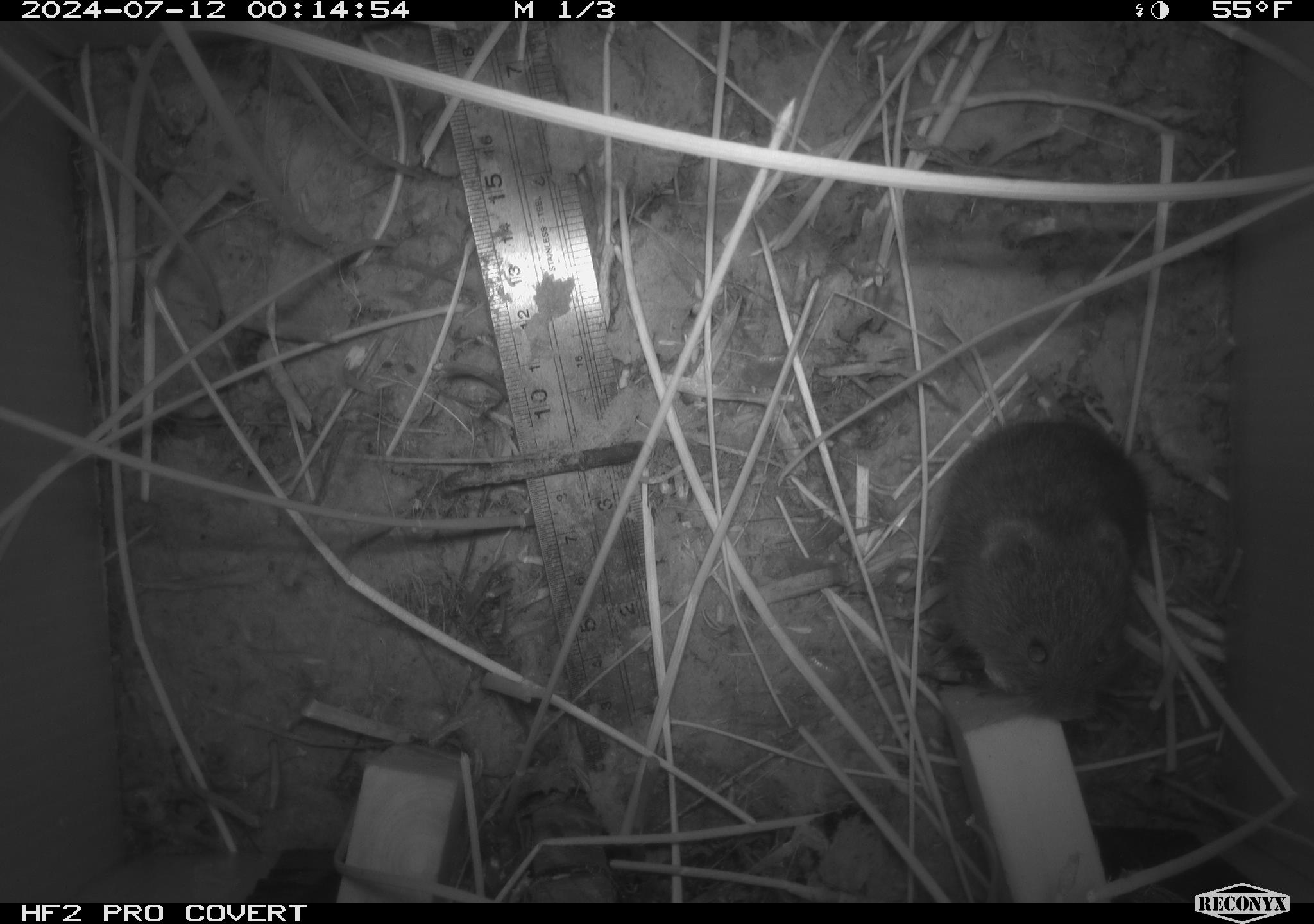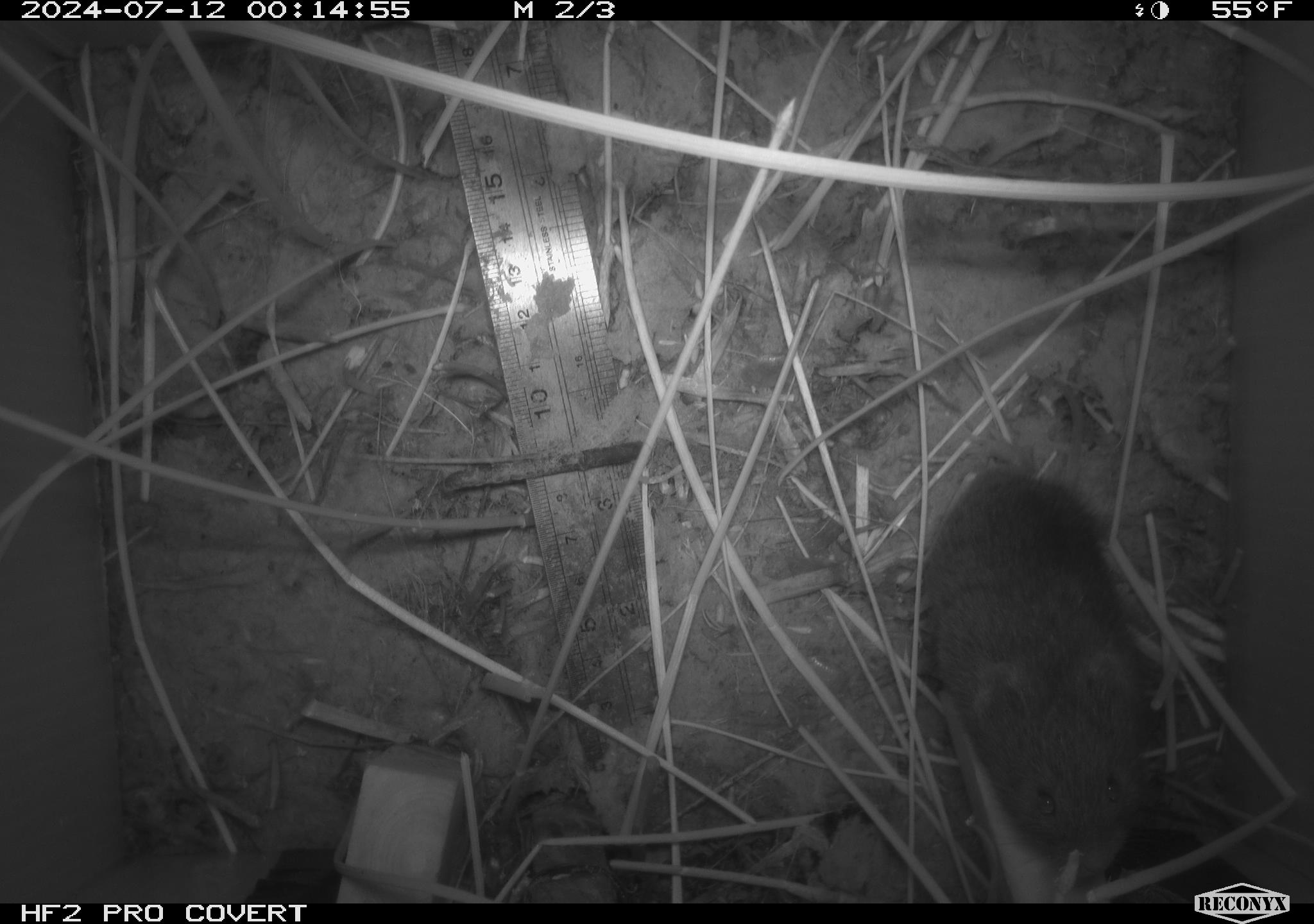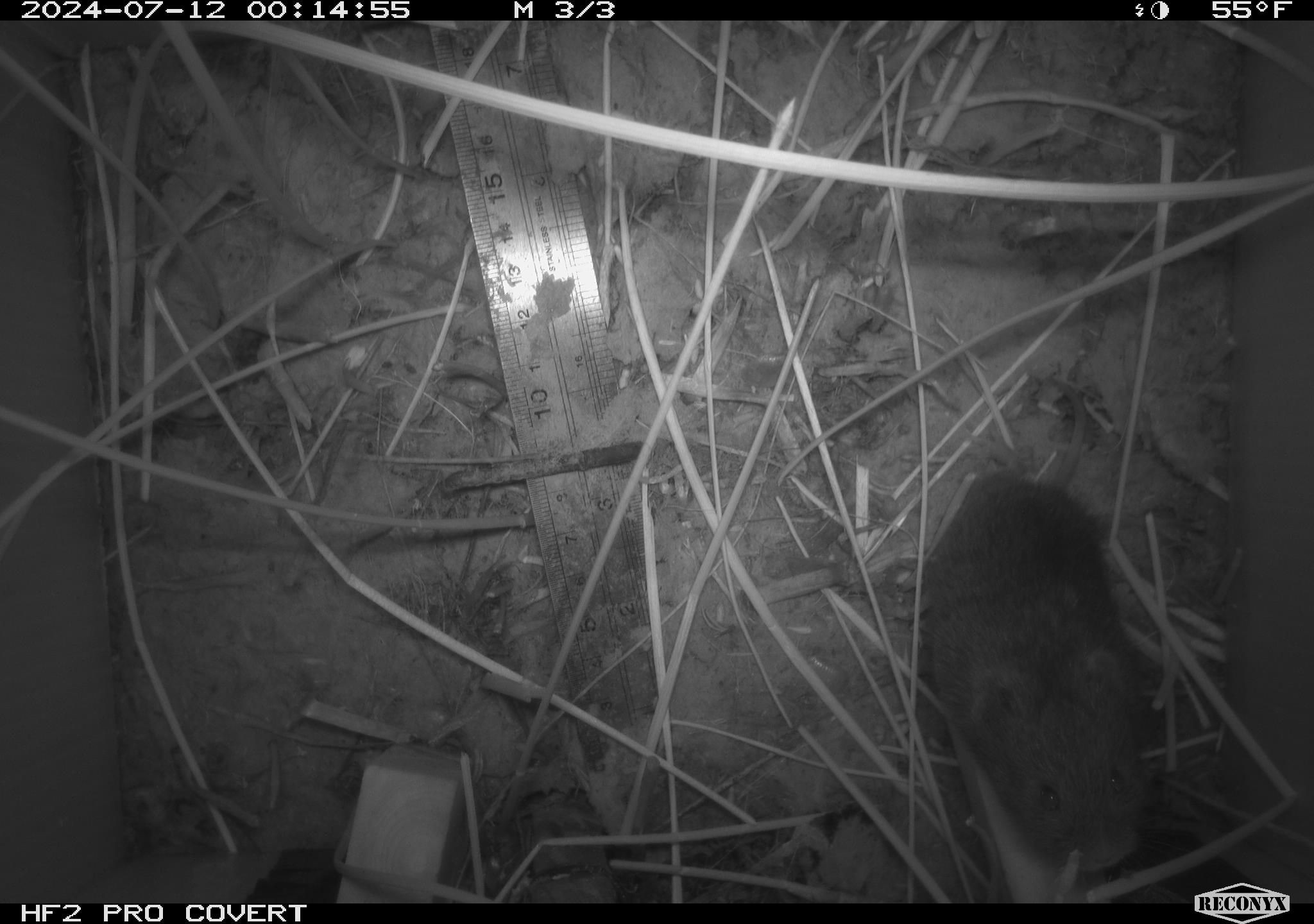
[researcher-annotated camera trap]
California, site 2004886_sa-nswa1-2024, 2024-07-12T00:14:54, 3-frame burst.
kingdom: Animalia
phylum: Chordata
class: Mammalia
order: Rodentia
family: Cricetidae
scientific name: Arvicolinae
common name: voles, lemmings, and muskrats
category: arvicolinae subfamily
Arvicolinae subfamily (voles, lemmings, and muskrats) (Arvicolinae).